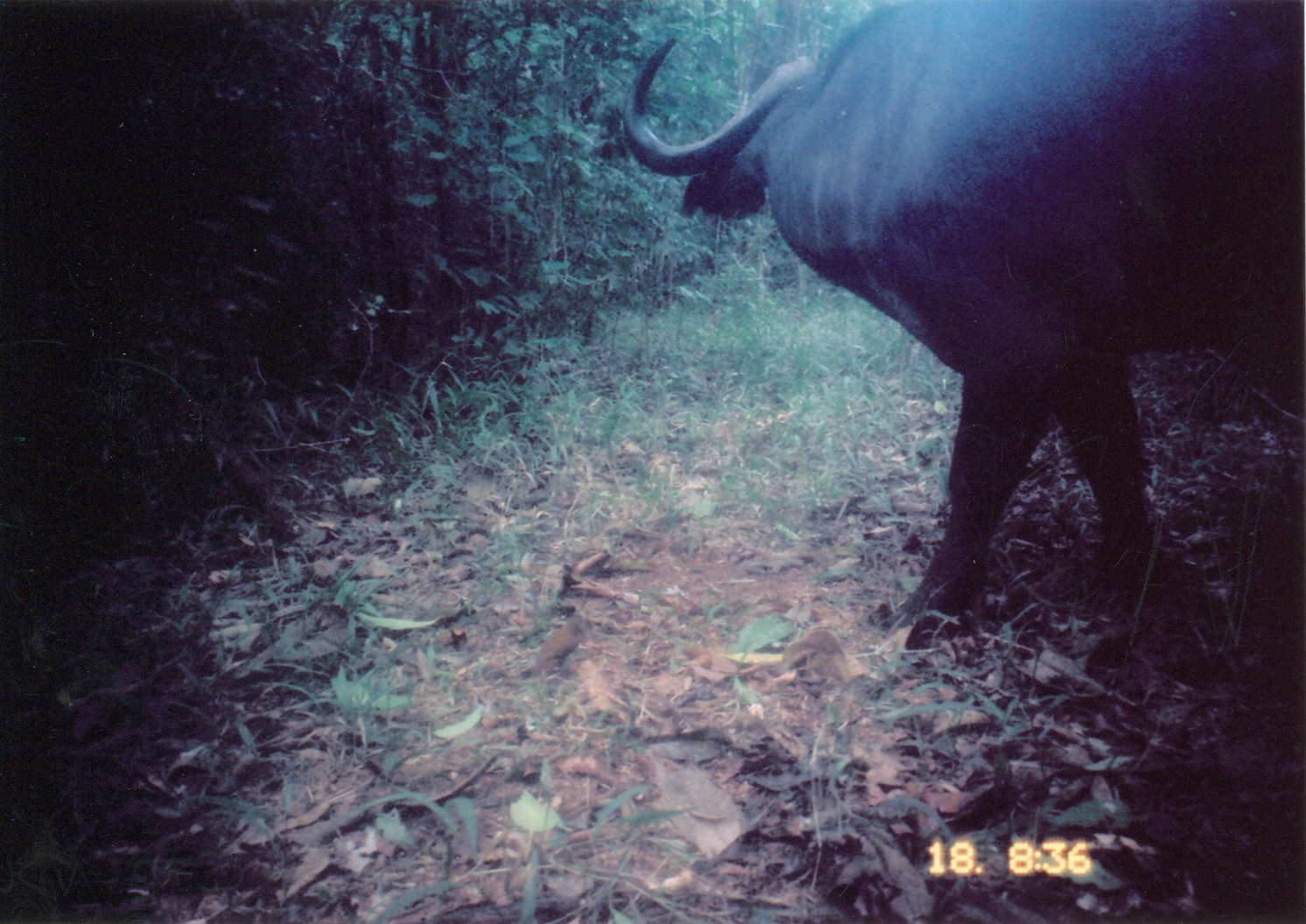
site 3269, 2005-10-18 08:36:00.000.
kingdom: Animalia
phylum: Chordata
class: Mammalia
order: Artiodactyla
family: Bovidae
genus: Syncerus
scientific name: Syncerus caffer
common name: african buffalo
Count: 1.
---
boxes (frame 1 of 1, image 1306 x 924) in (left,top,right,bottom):
syncerus caffer: (619,0,1305,653)